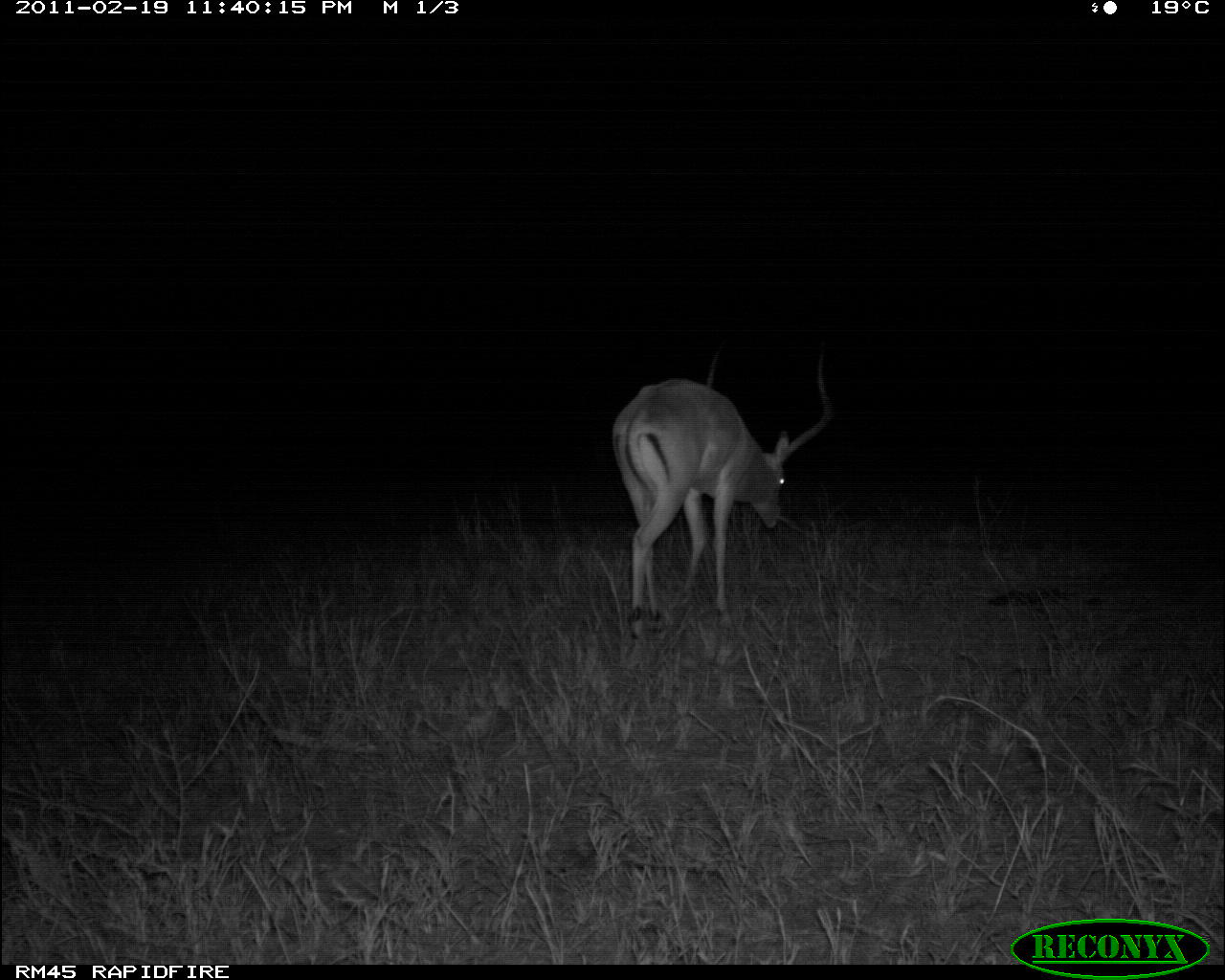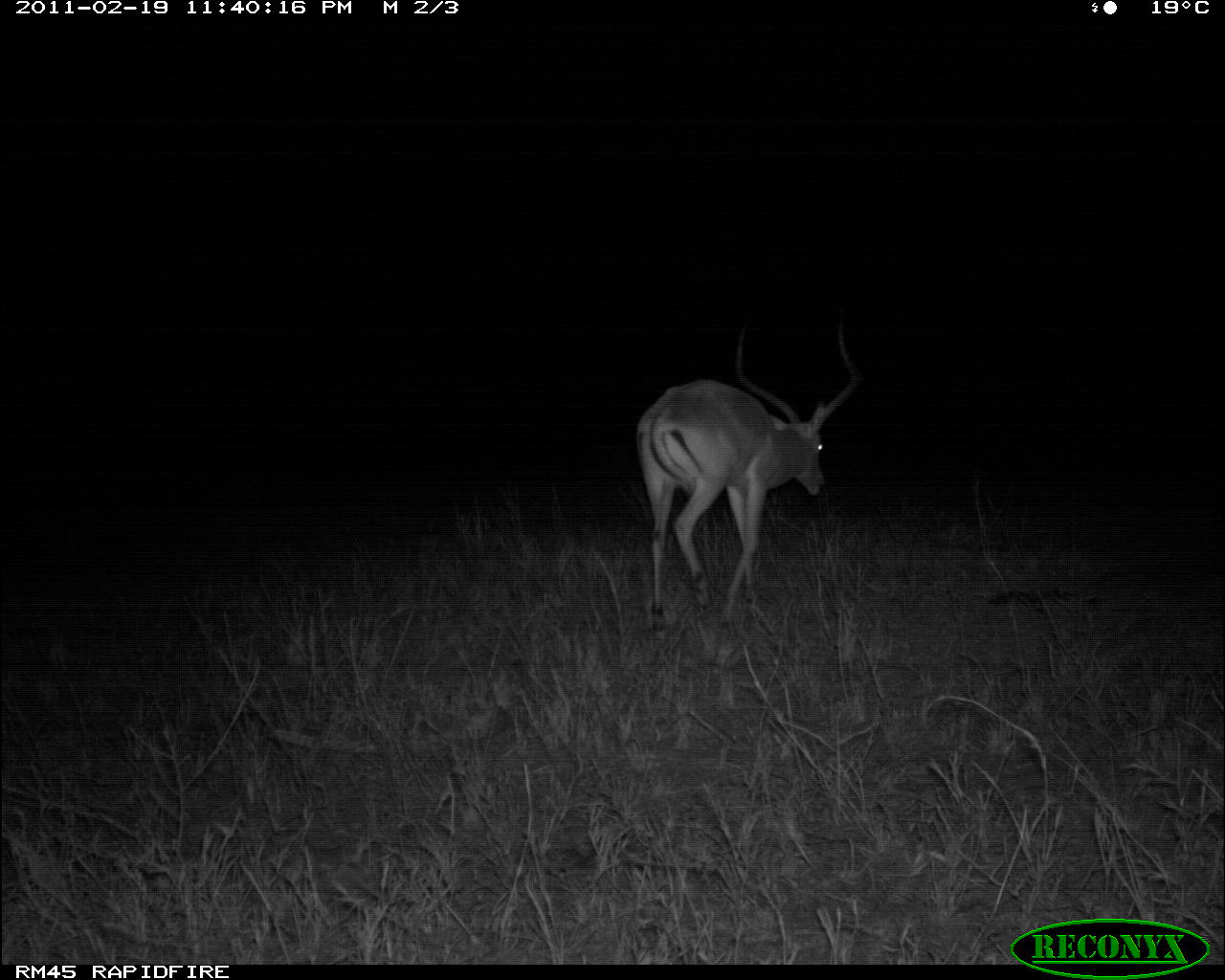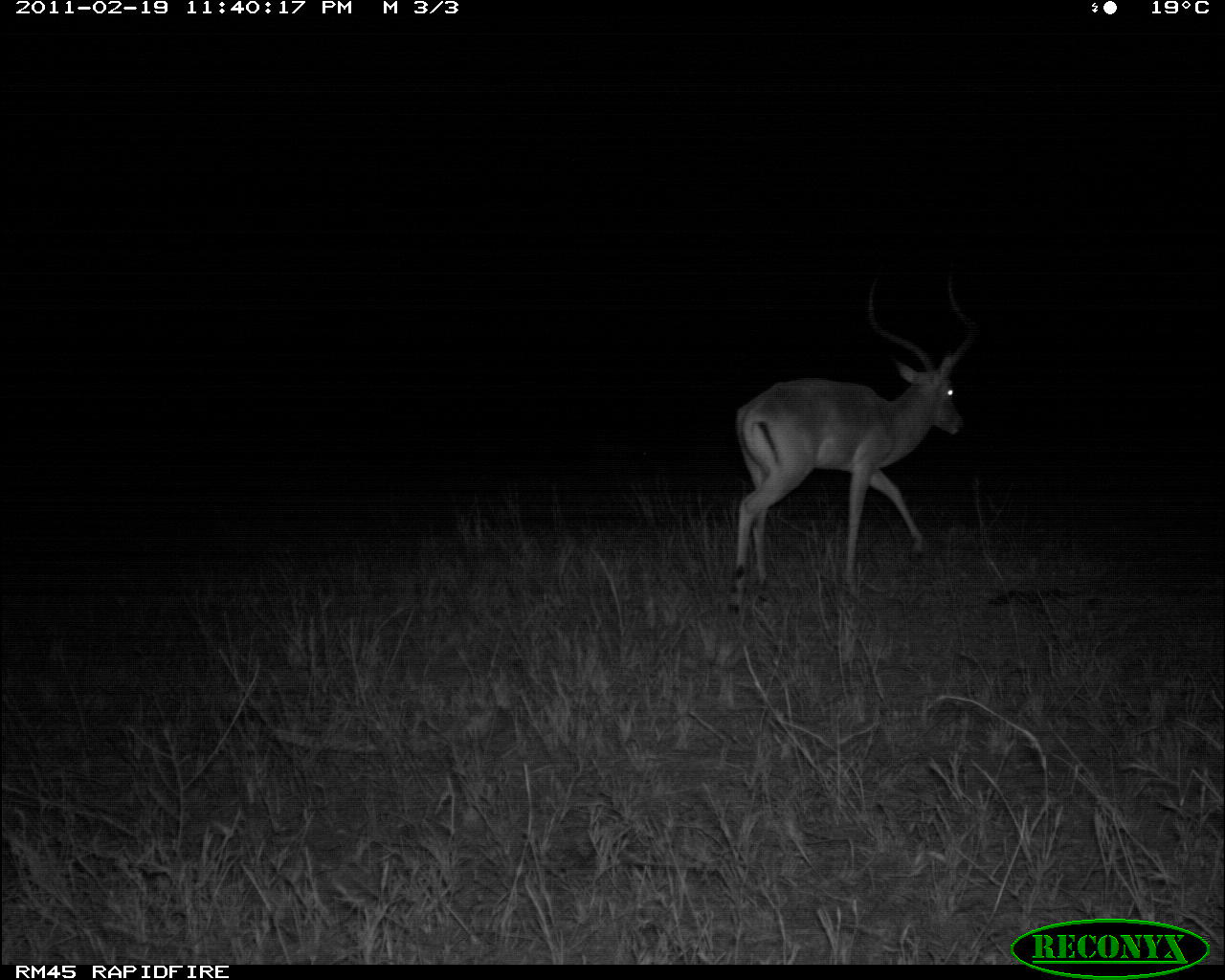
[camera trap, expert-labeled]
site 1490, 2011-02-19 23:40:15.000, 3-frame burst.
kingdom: Animalia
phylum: Chordata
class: Mammalia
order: Artiodactyla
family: Bovidae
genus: Aepyceros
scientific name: Aepyceros melampus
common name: impala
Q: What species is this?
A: Aepyceros melampus (impala).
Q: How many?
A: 1.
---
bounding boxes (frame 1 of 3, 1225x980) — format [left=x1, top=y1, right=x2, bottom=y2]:
aepyceros melampus: [left=611, top=363, right=832, bottom=643]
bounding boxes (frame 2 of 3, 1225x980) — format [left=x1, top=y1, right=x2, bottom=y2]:
aepyceros melampus: [left=629, top=299, right=864, bottom=634]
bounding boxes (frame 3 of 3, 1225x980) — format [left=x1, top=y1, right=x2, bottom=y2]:
aepyceros melampus: [left=731, top=275, right=979, bottom=609]